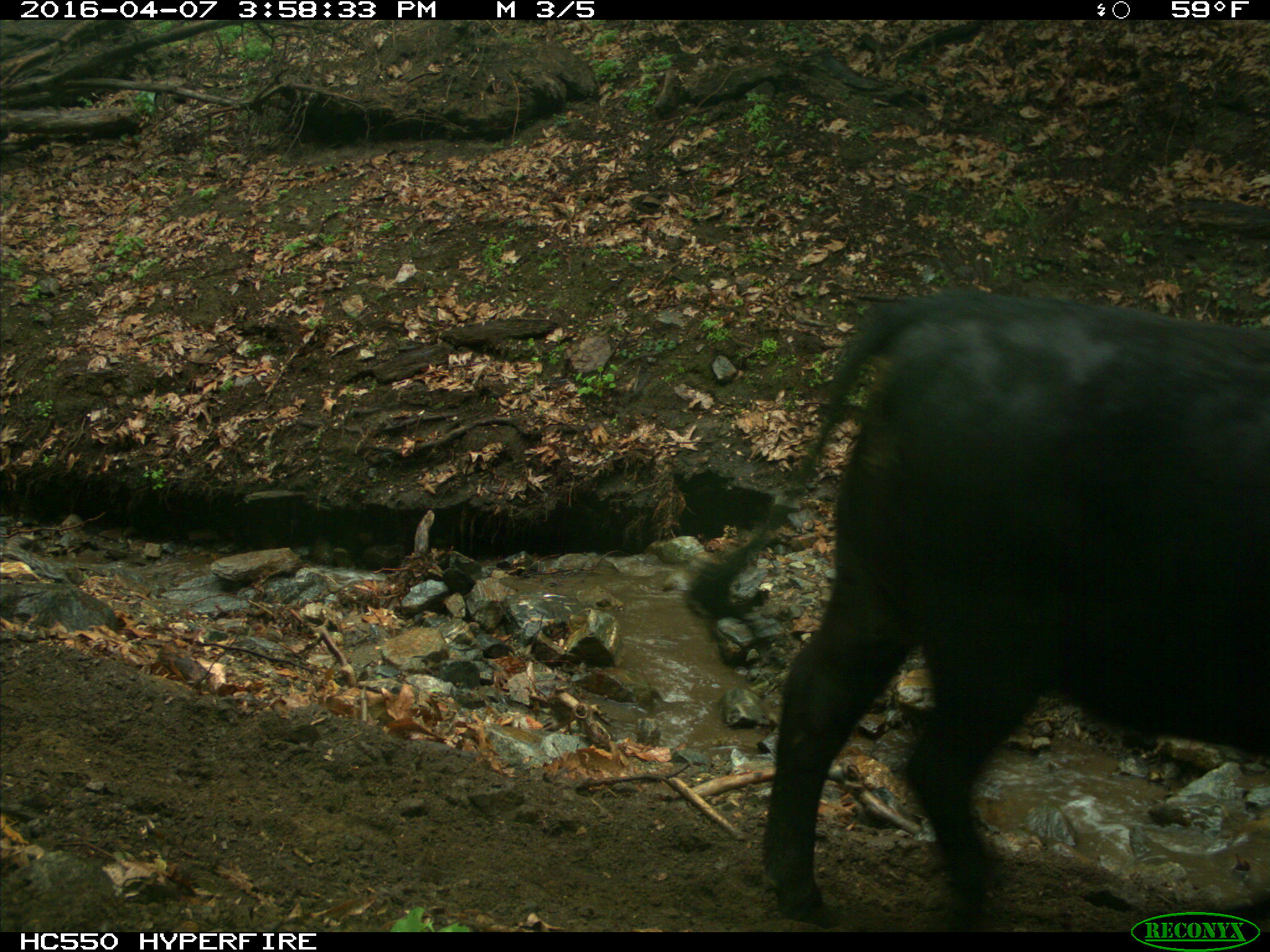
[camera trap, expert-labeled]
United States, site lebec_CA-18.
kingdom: Animalia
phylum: Chordata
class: Mammalia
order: Artiodactyla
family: Bovidae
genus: Bos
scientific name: Bos taurus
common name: domestic cow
Bos taurus (domestic cow).